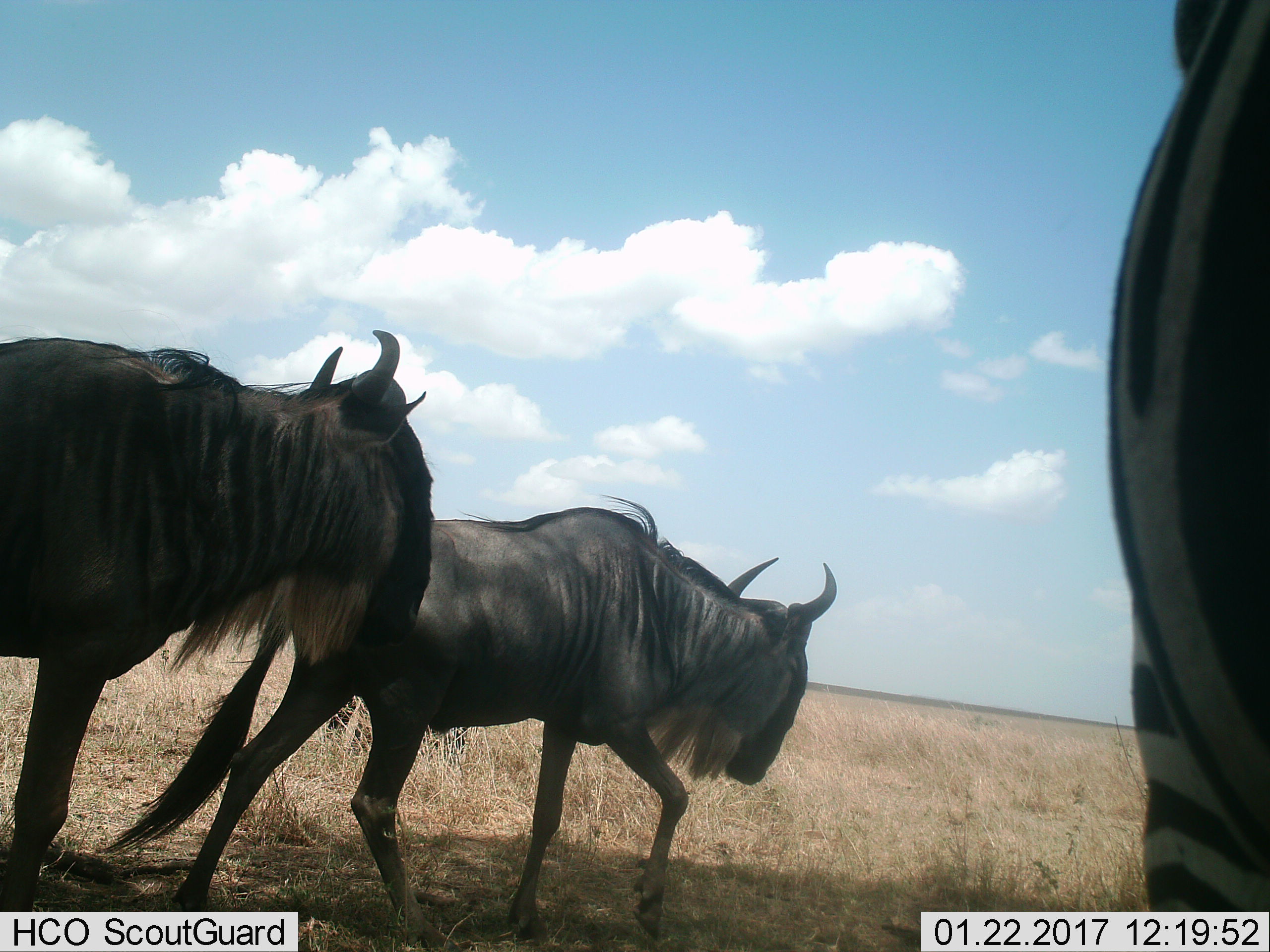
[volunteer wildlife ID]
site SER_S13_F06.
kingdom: Animalia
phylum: Chordata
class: Mammalia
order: Artiodactyla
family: Bovidae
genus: Connochaetes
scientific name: Connochaetes taurinus taurinus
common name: blue wildebeest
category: wildebeestblue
Wildebeestblue (blue wildebeest) (Connochaetes taurinus taurinus), count 2. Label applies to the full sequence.